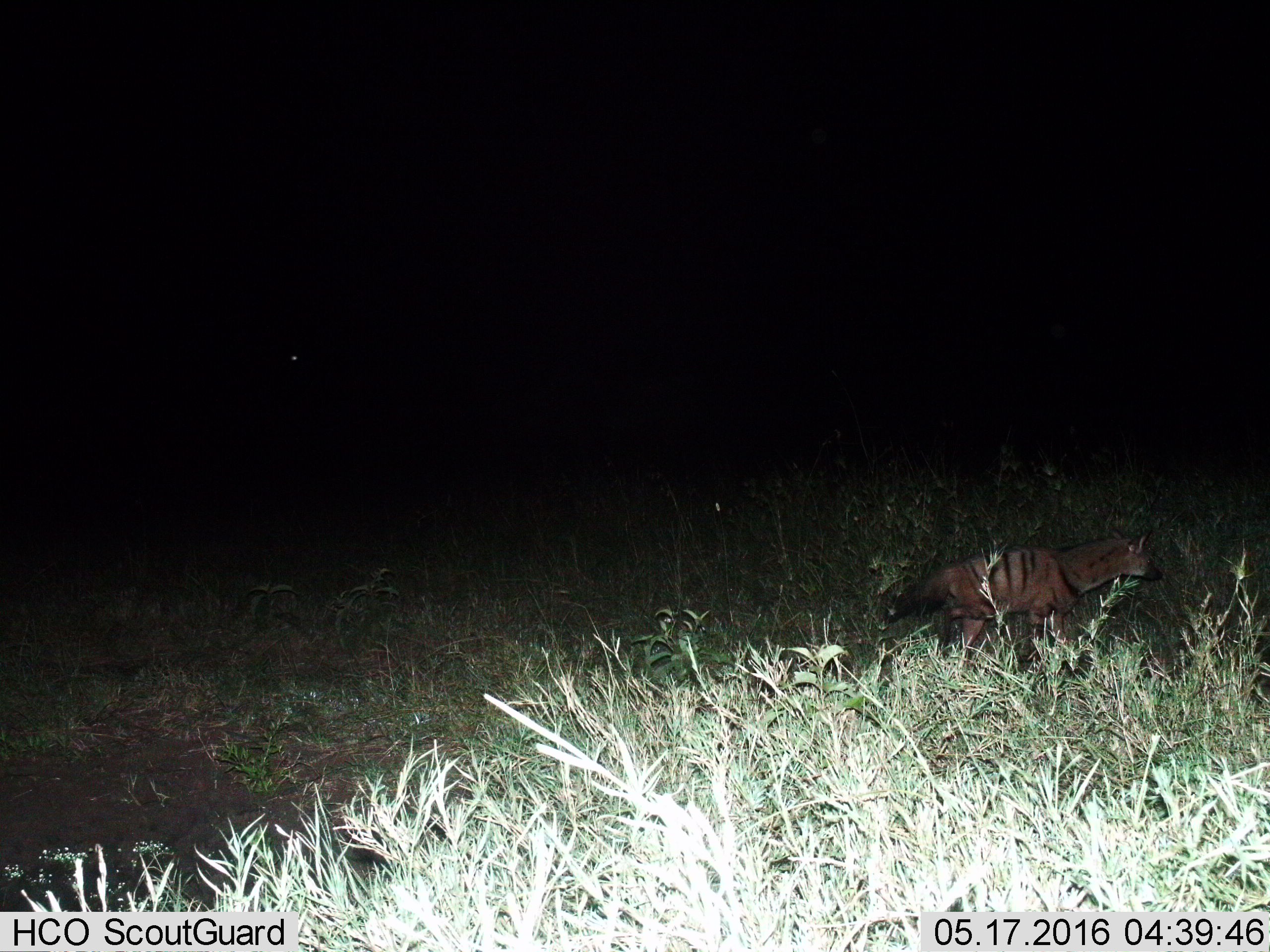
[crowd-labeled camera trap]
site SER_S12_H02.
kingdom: Animalia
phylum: Chordata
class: Mammalia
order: Carnivora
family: Hyaenidae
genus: Proteles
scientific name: Proteles cristatus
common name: aardwolf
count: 1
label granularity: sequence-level